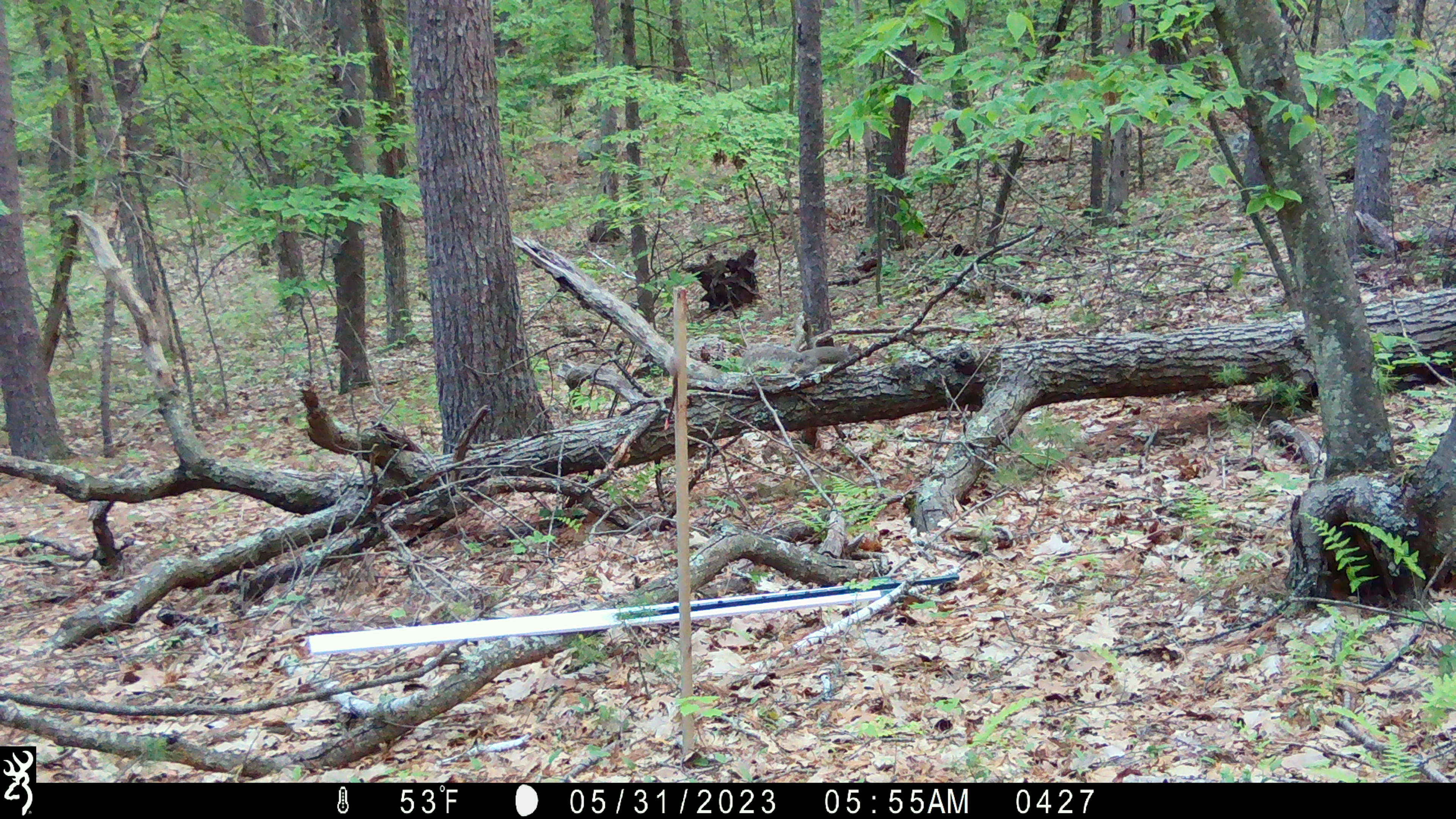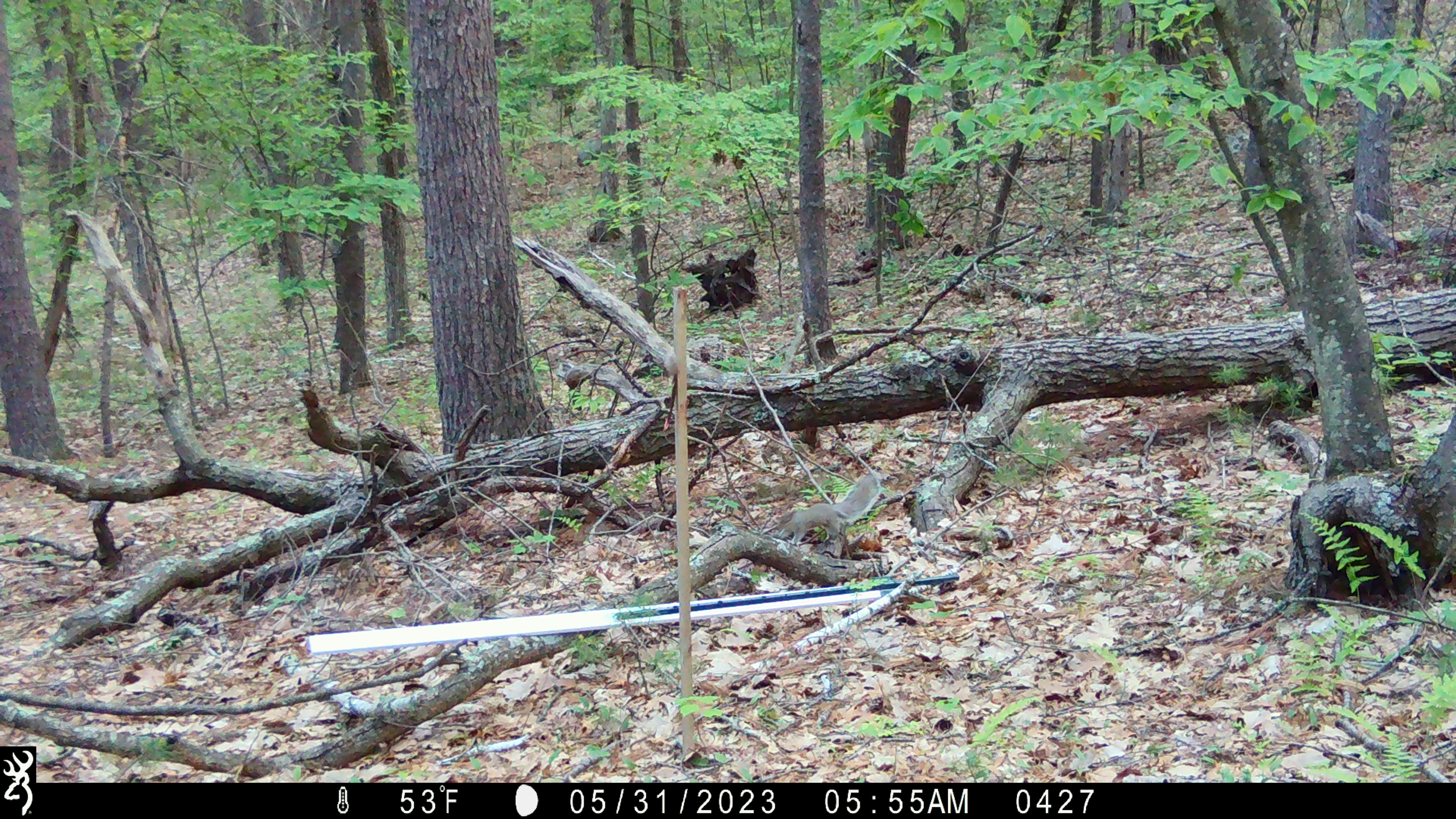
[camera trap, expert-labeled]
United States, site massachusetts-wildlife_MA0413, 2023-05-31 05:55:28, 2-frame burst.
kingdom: Animalia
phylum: Chordata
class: Mammalia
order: Rodentia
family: Sciuridae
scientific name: Sciuridae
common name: squirrel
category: squirrel sp.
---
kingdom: Animalia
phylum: Chordata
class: Mammalia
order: Rodentia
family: Sciuridae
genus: Sciurus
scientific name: Sciurus carolinensis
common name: gray squirrel